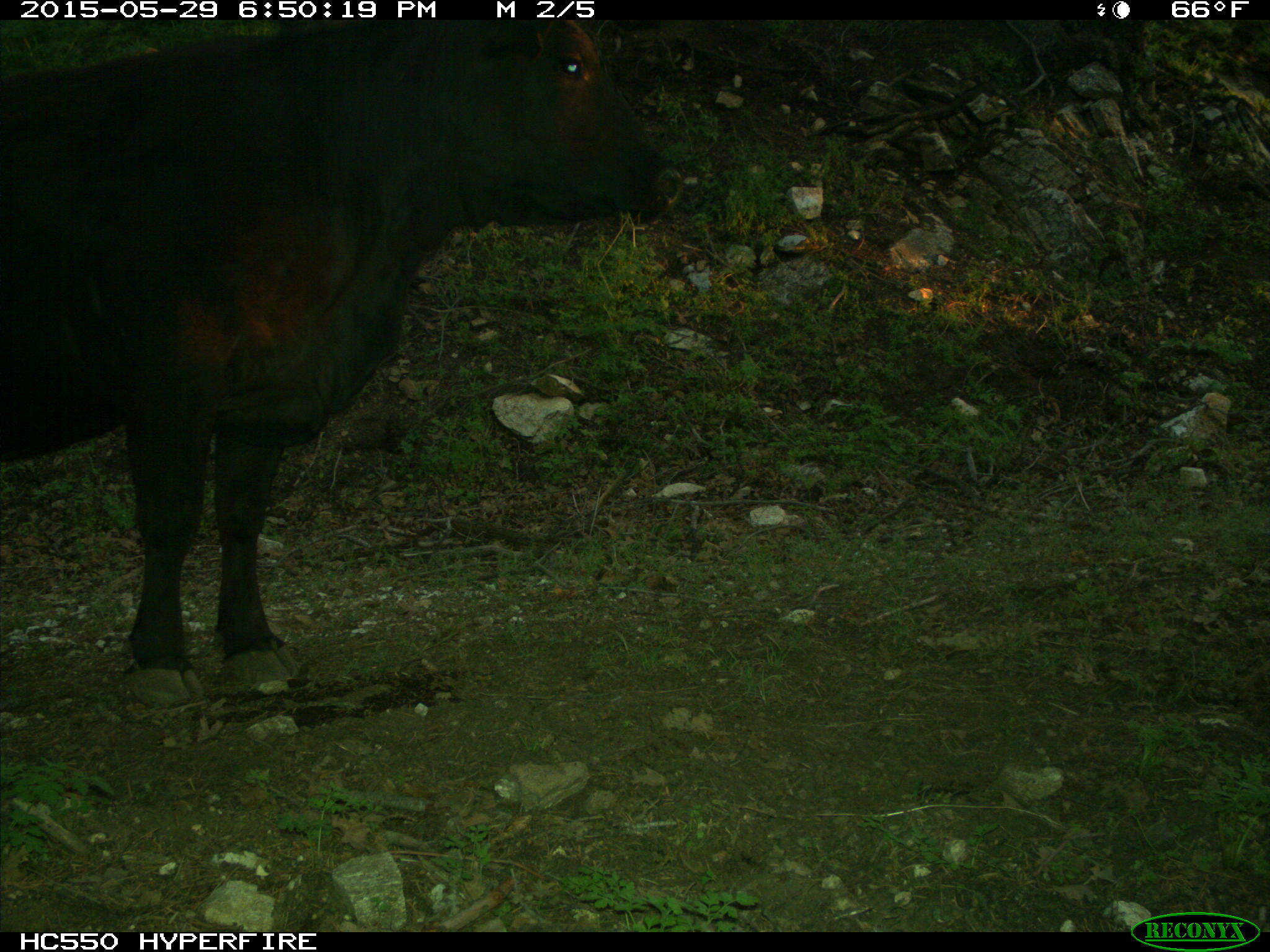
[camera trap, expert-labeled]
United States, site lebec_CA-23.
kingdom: Animalia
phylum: Chordata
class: Mammalia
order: Artiodactyla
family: Bovidae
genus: Bos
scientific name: Bos taurus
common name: domestic cow